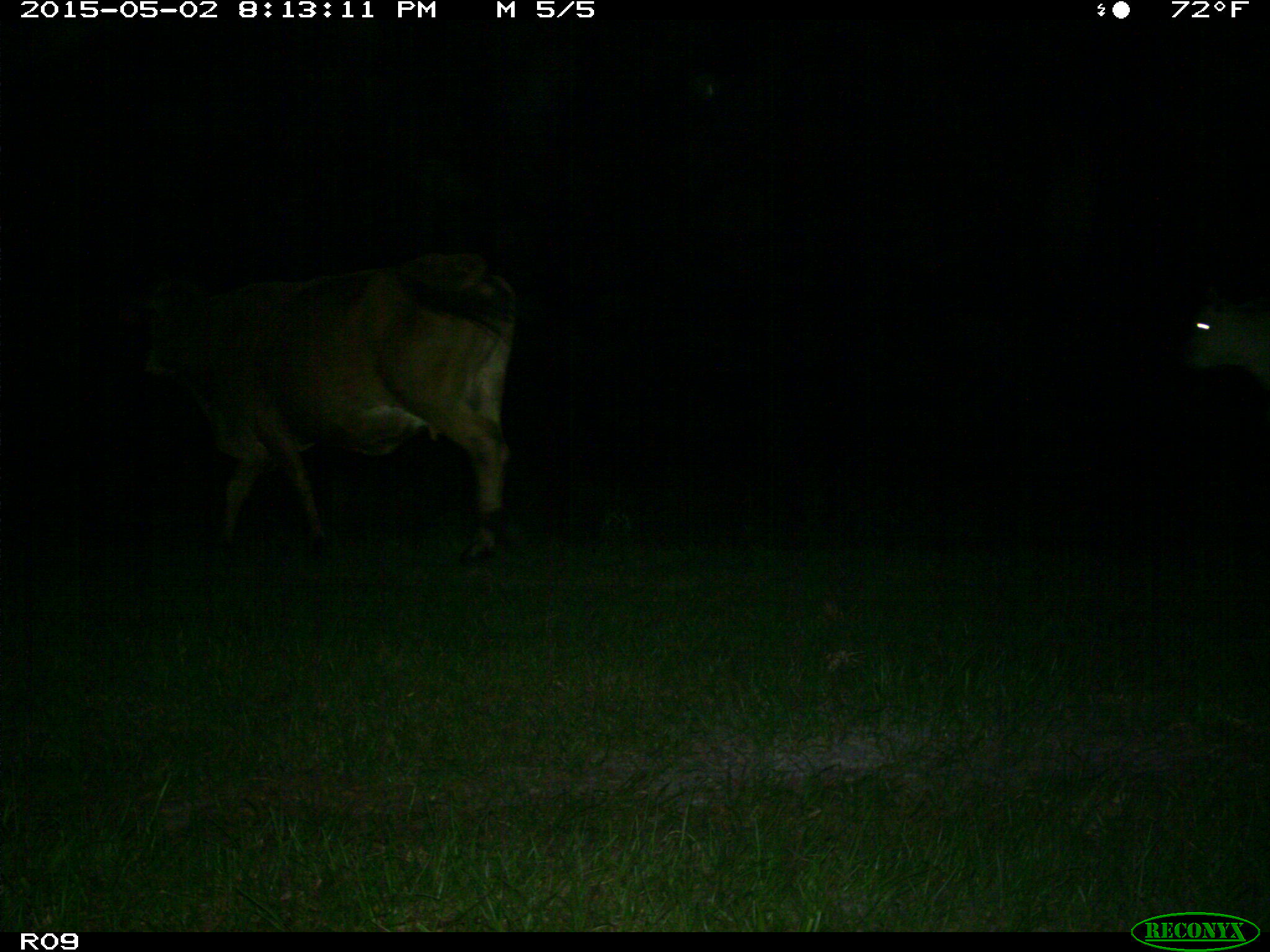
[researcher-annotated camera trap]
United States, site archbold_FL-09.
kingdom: Animalia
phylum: Chordata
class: Mammalia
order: Artiodactyla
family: Bovidae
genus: Bos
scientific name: Bos taurus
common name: domestic cow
Bos taurus (domestic cow).